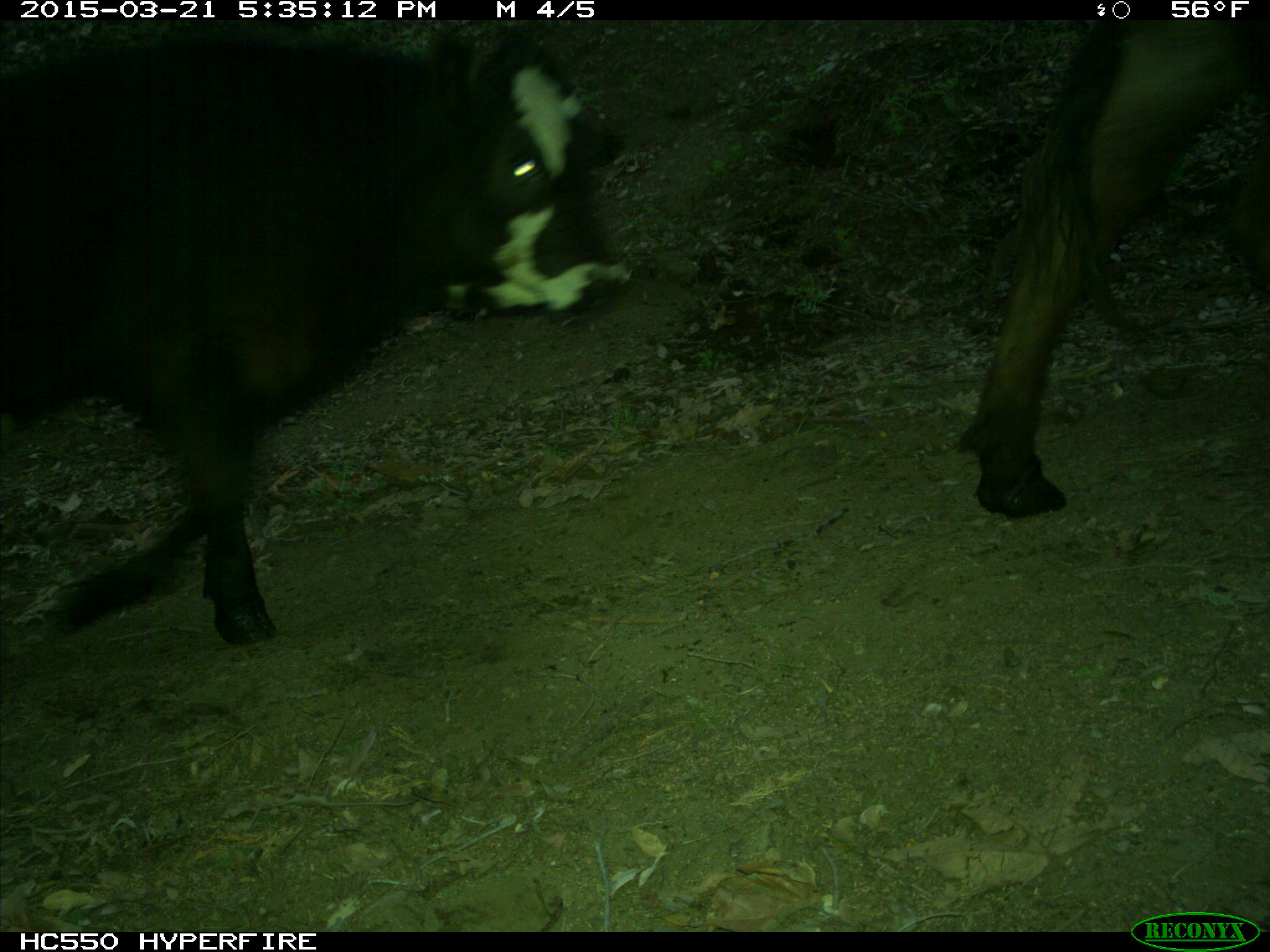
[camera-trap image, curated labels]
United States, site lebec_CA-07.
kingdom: Animalia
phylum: Chordata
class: Mammalia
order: Artiodactyla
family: Bovidae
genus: Bos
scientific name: Bos taurus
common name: domestic cow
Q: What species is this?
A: Bos taurus (domestic cow).